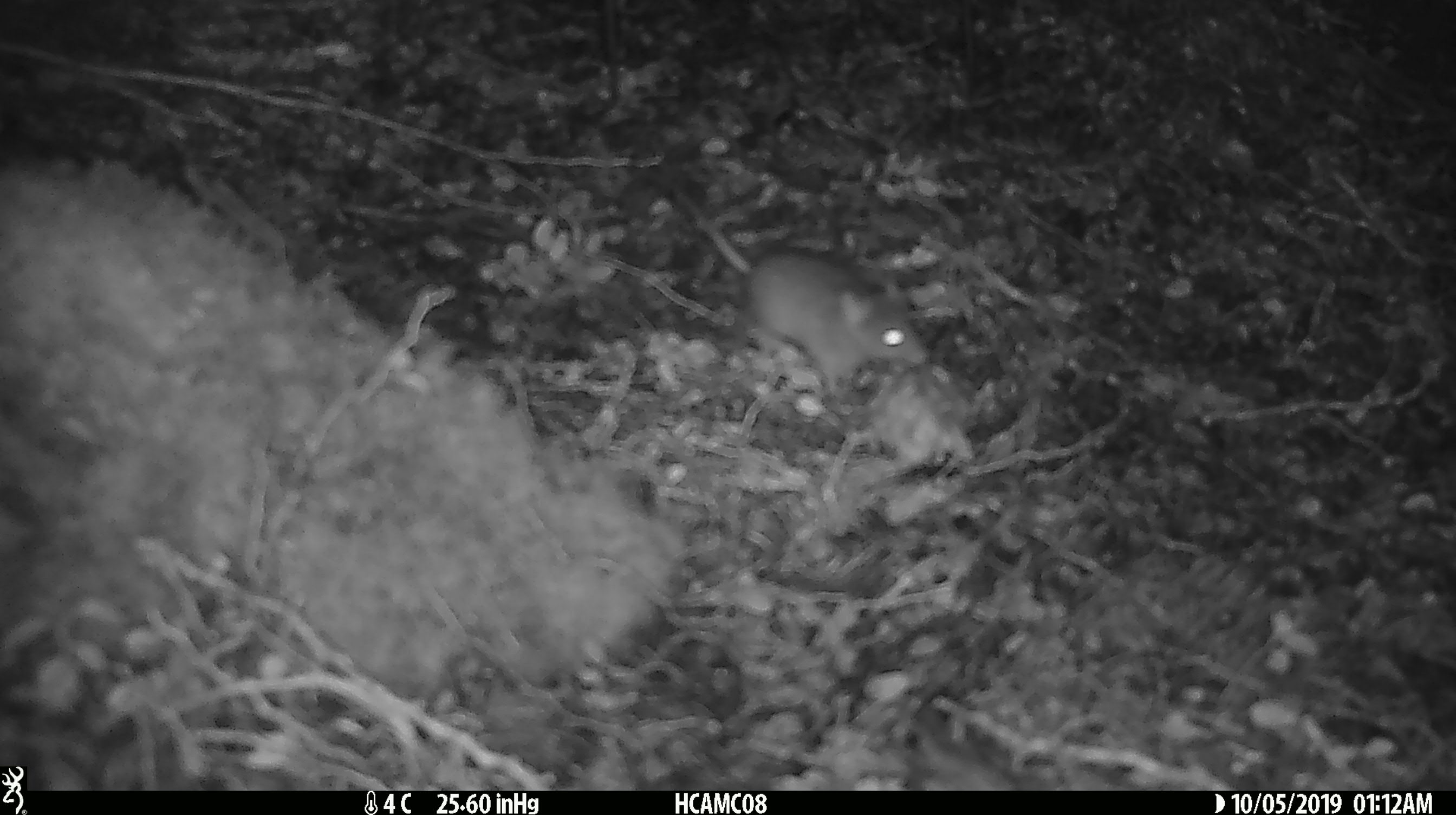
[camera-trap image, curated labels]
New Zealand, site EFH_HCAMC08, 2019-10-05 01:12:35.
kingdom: Animalia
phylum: Chordata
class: Mammalia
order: Rodentia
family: Muridae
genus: Mus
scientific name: Mus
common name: mouse